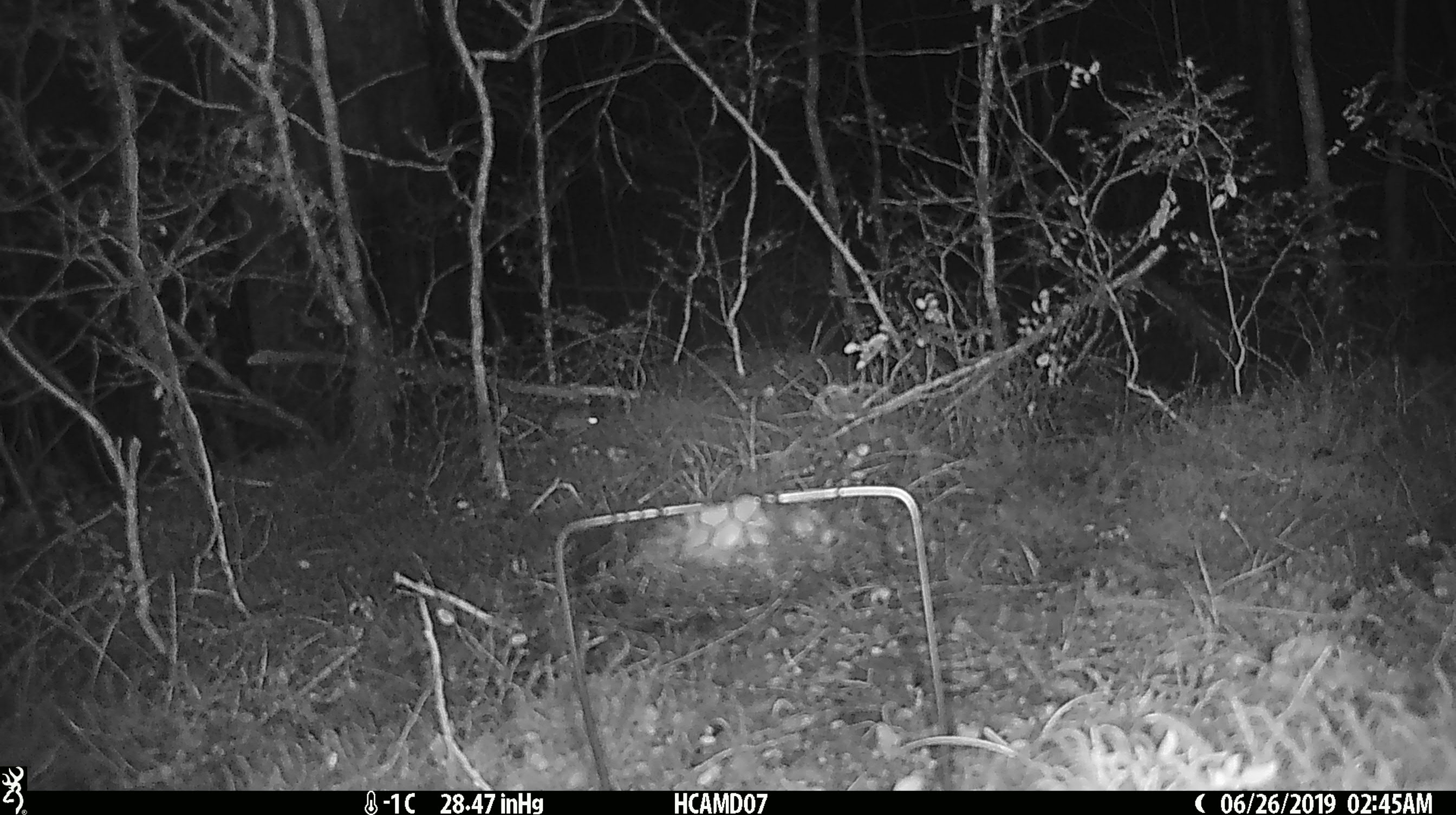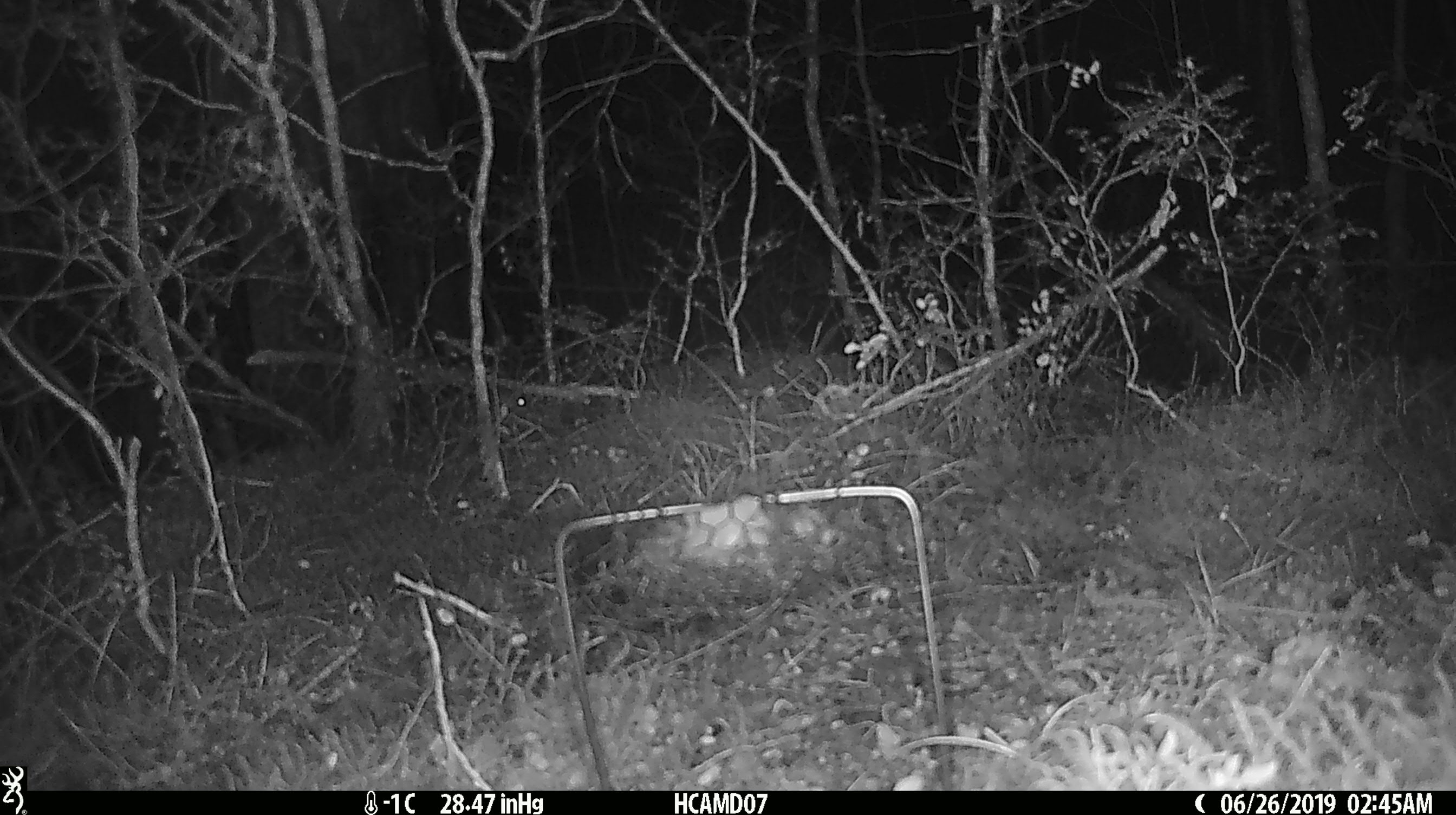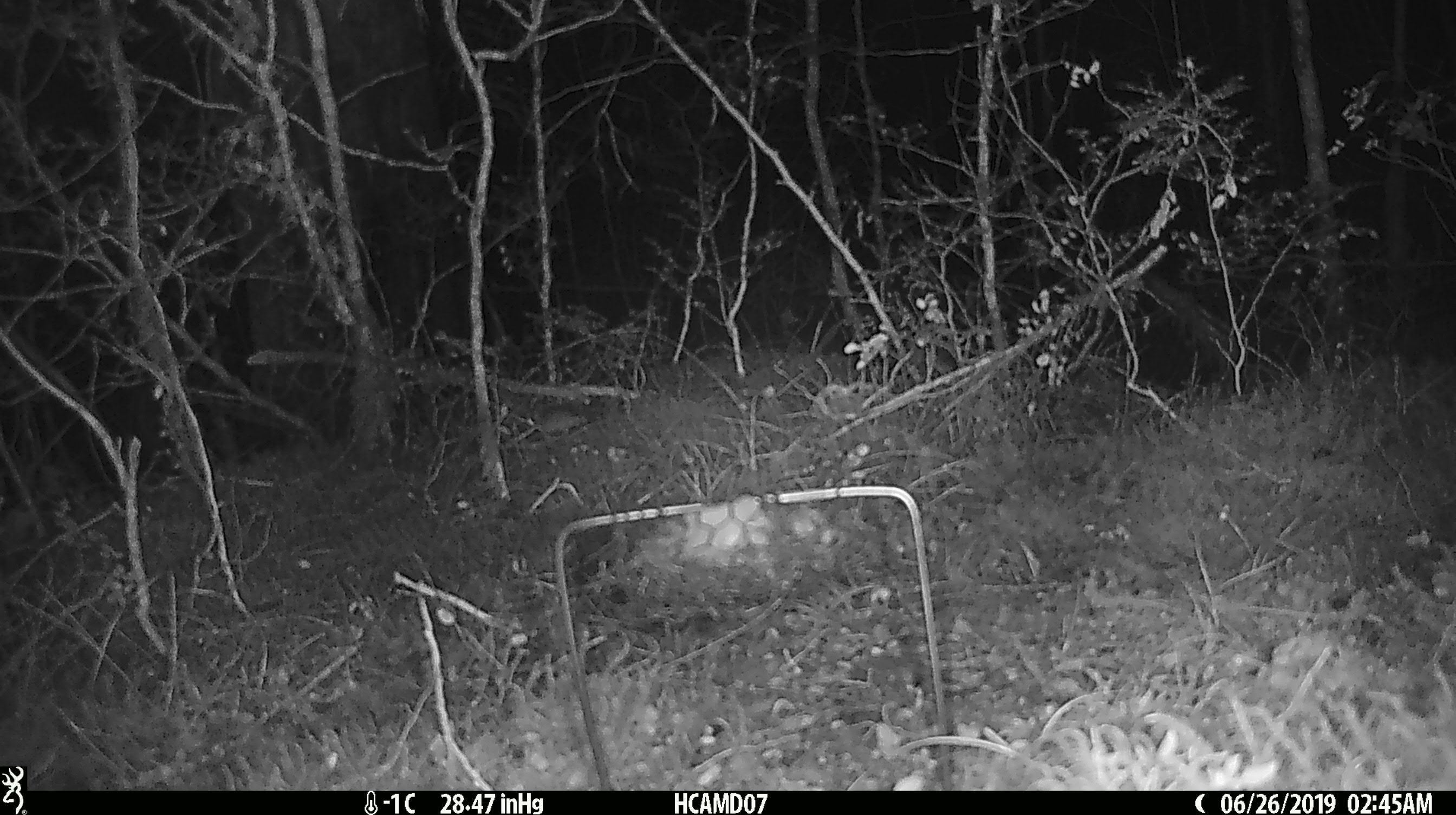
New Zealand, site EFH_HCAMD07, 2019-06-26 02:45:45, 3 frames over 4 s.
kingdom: Animalia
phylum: Chordata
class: Mammalia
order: Rodentia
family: Muridae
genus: Mus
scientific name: Mus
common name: mouse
Mouse (Mus).